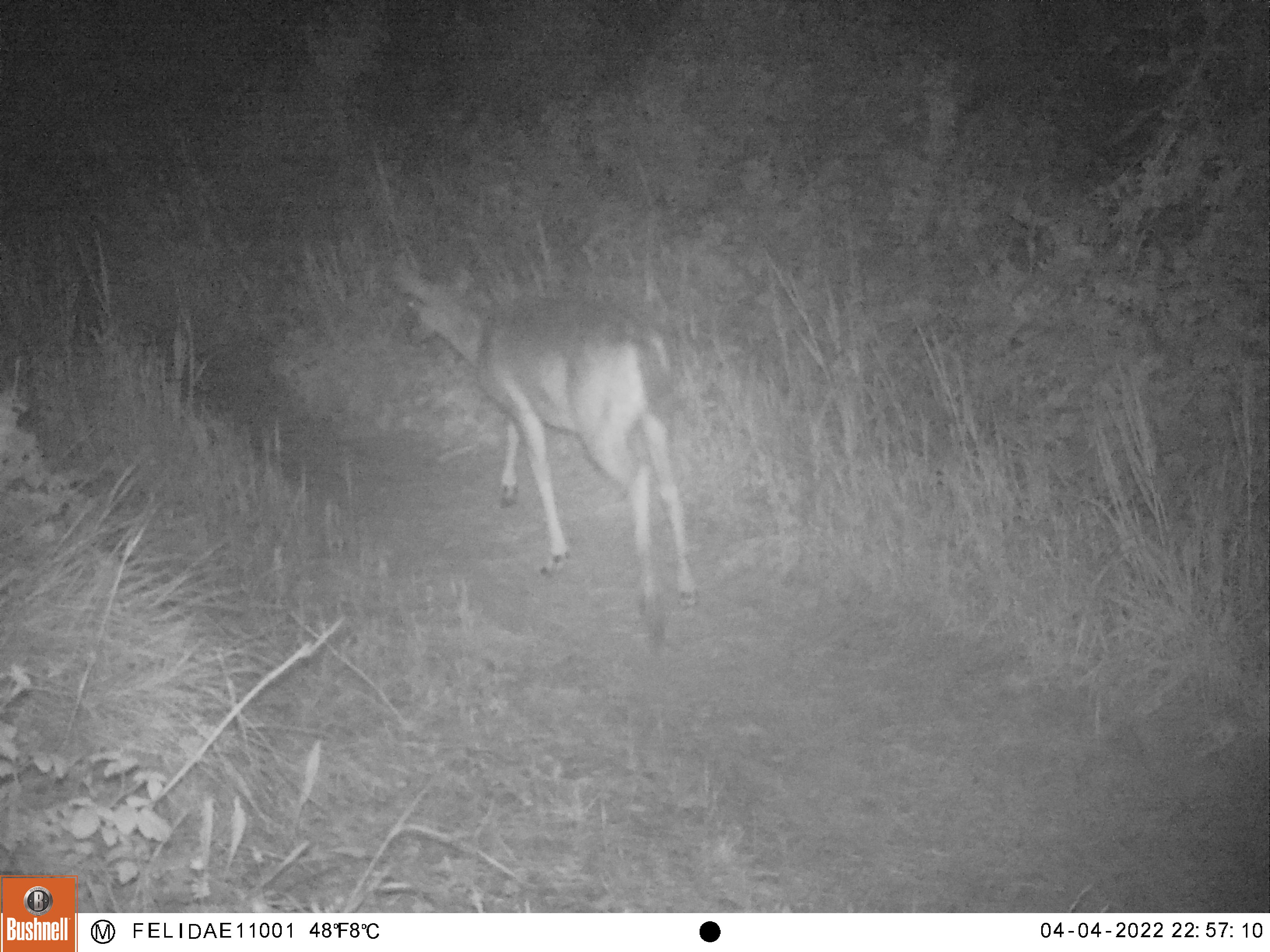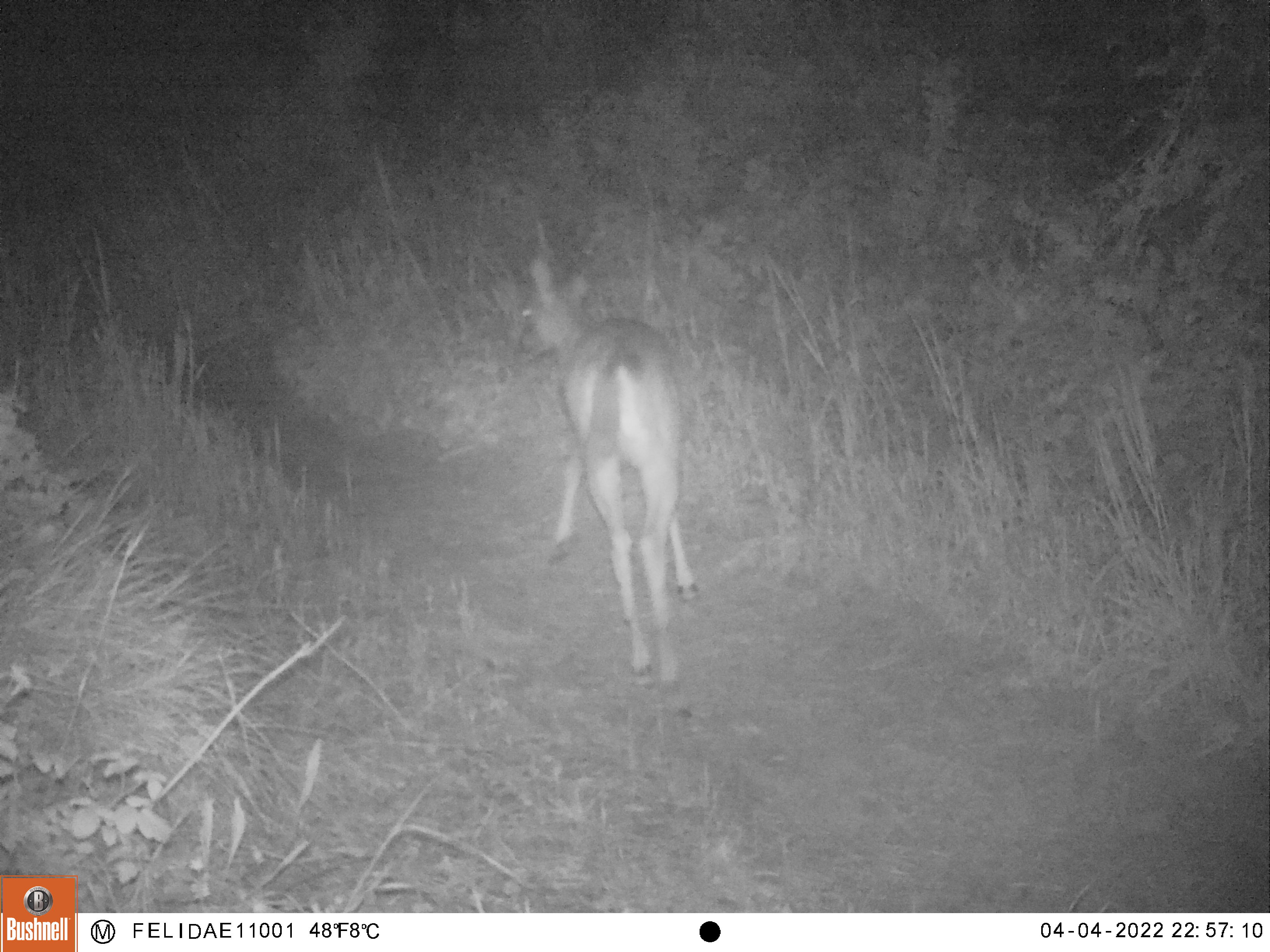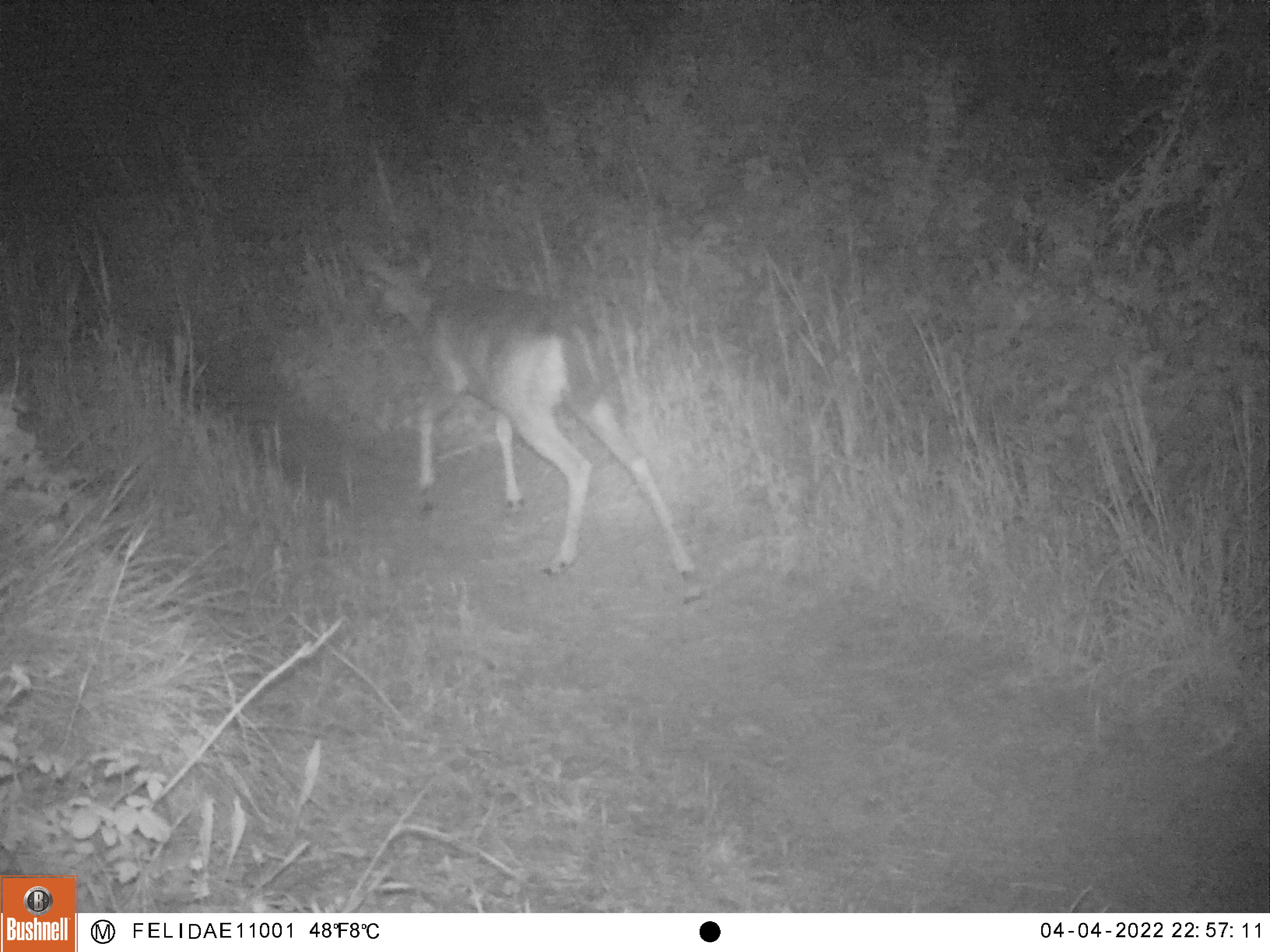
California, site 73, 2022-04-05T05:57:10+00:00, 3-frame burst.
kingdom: Animalia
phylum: Chordata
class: Mammalia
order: Artiodactyla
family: Cervidae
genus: Odocoileus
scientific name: Odocoileus hemionus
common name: mule deer